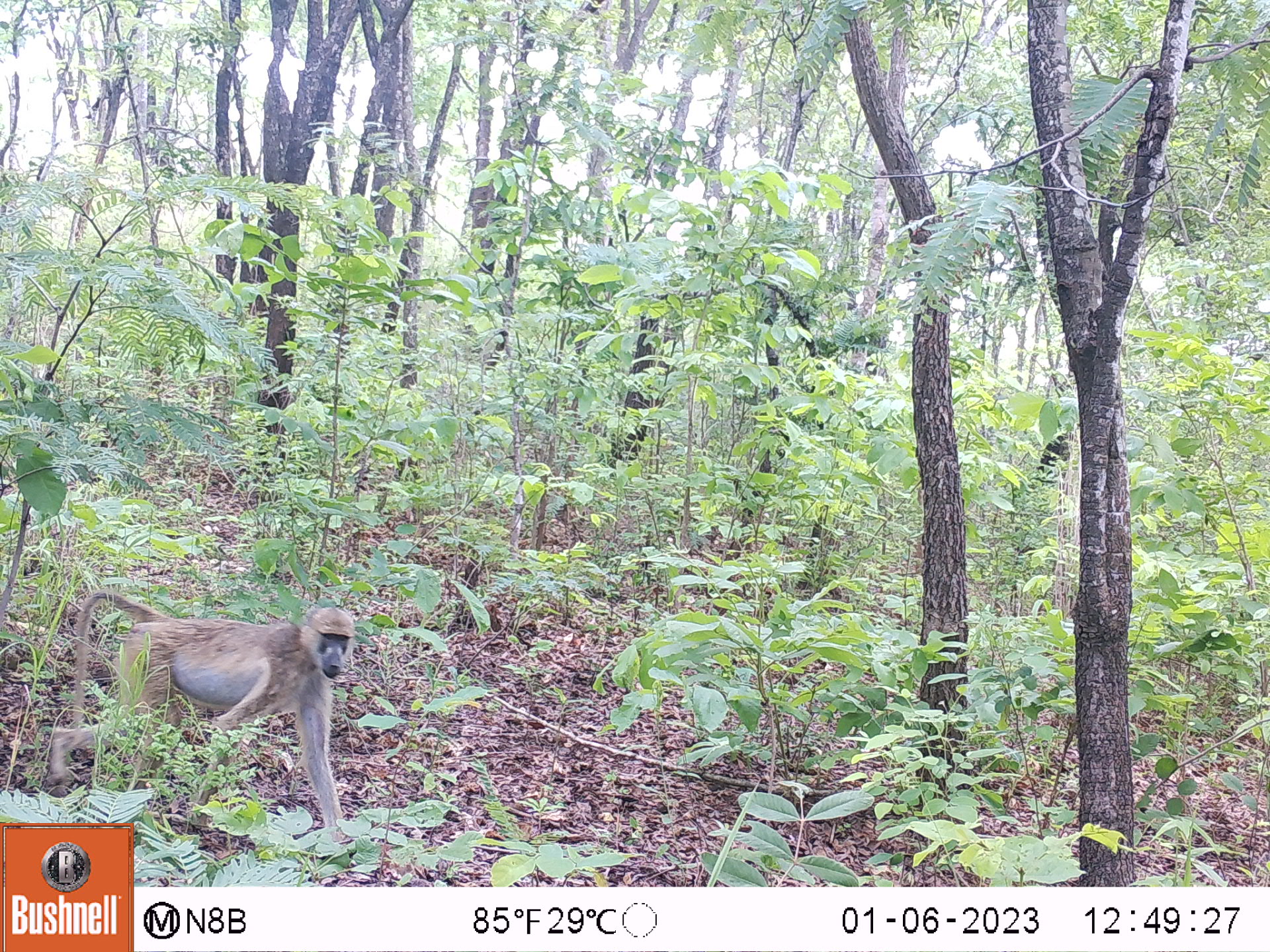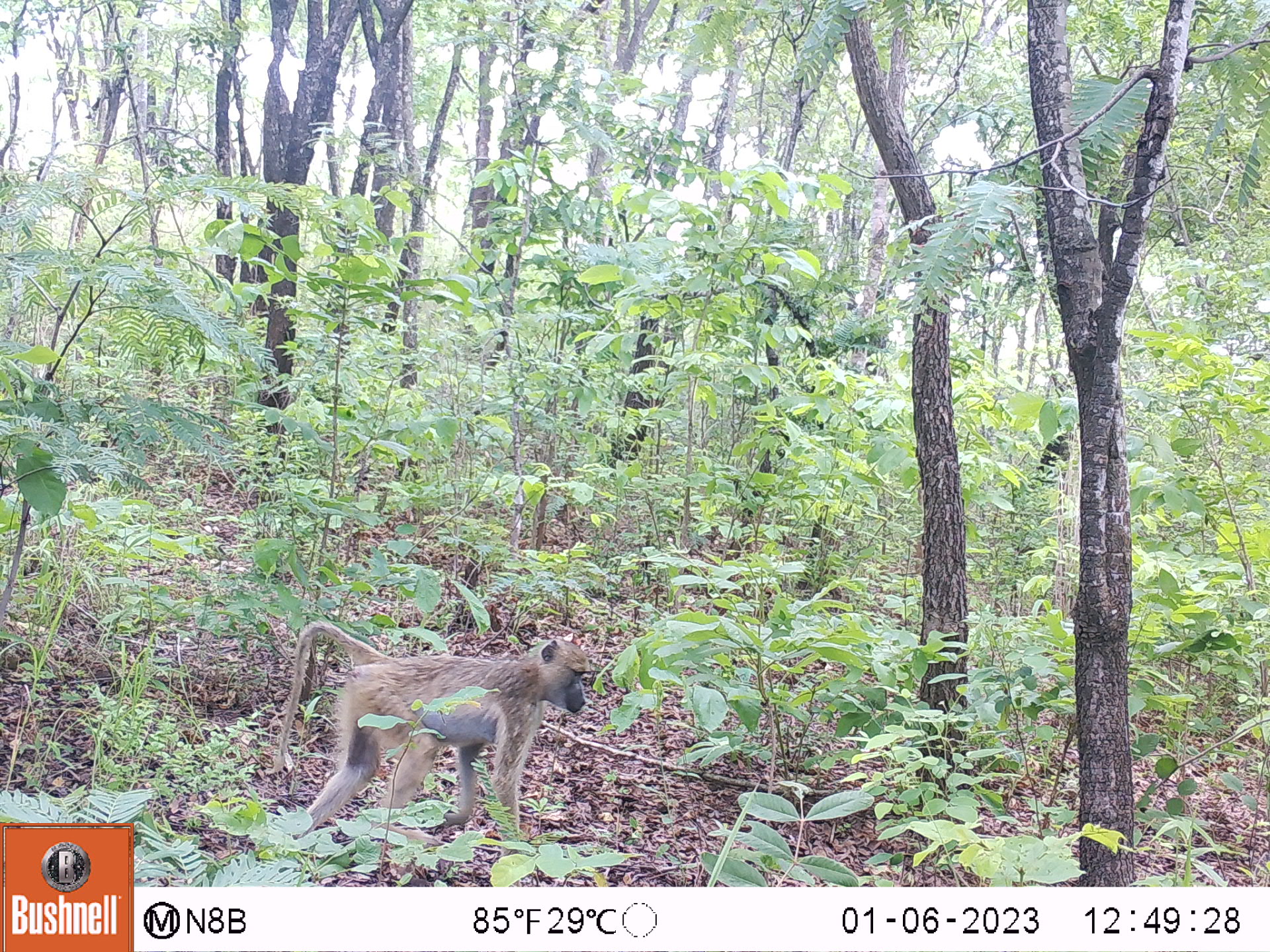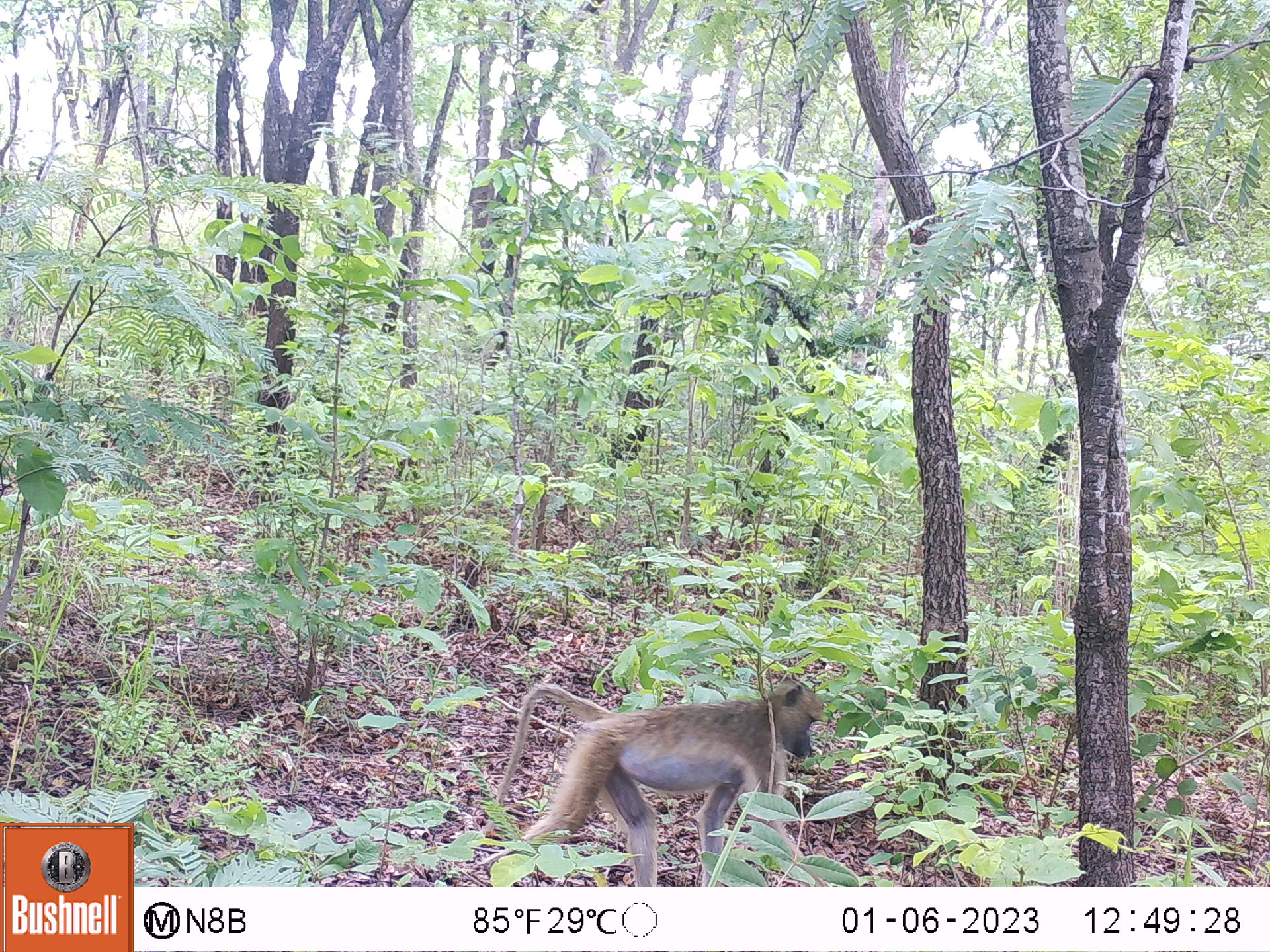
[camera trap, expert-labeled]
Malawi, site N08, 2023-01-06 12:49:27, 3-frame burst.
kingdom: Animalia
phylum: Chordata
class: Mammalia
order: Primates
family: Cercopithecidae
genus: Papio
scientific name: Papio cynocephalus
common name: yellow baboon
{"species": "yellow baboon (Papio cynocephalus)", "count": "1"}